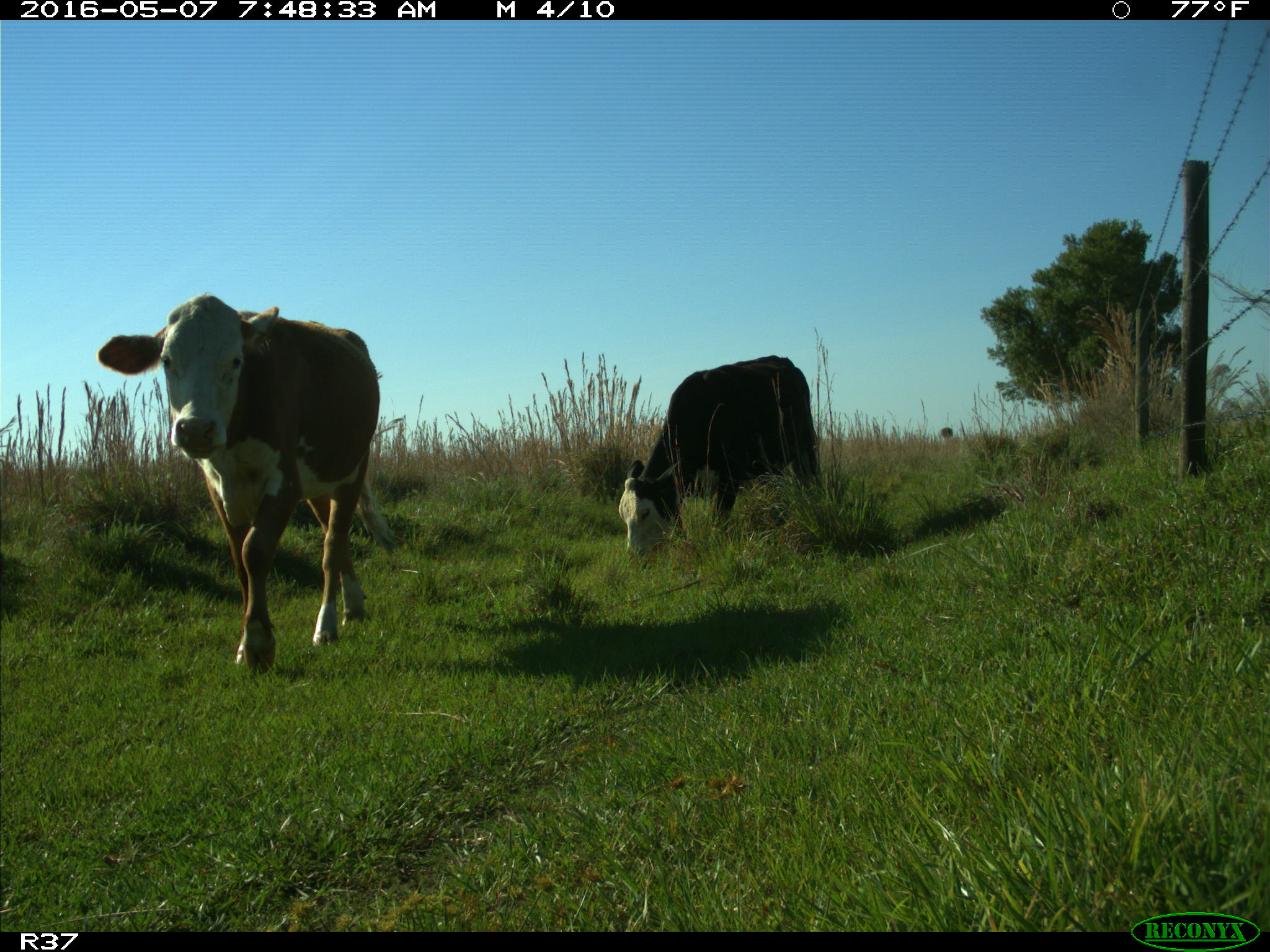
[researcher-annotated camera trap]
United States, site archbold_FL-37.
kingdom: Animalia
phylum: Chordata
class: Mammalia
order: Artiodactyla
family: Bovidae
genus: Bos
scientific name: Bos taurus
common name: domestic cow